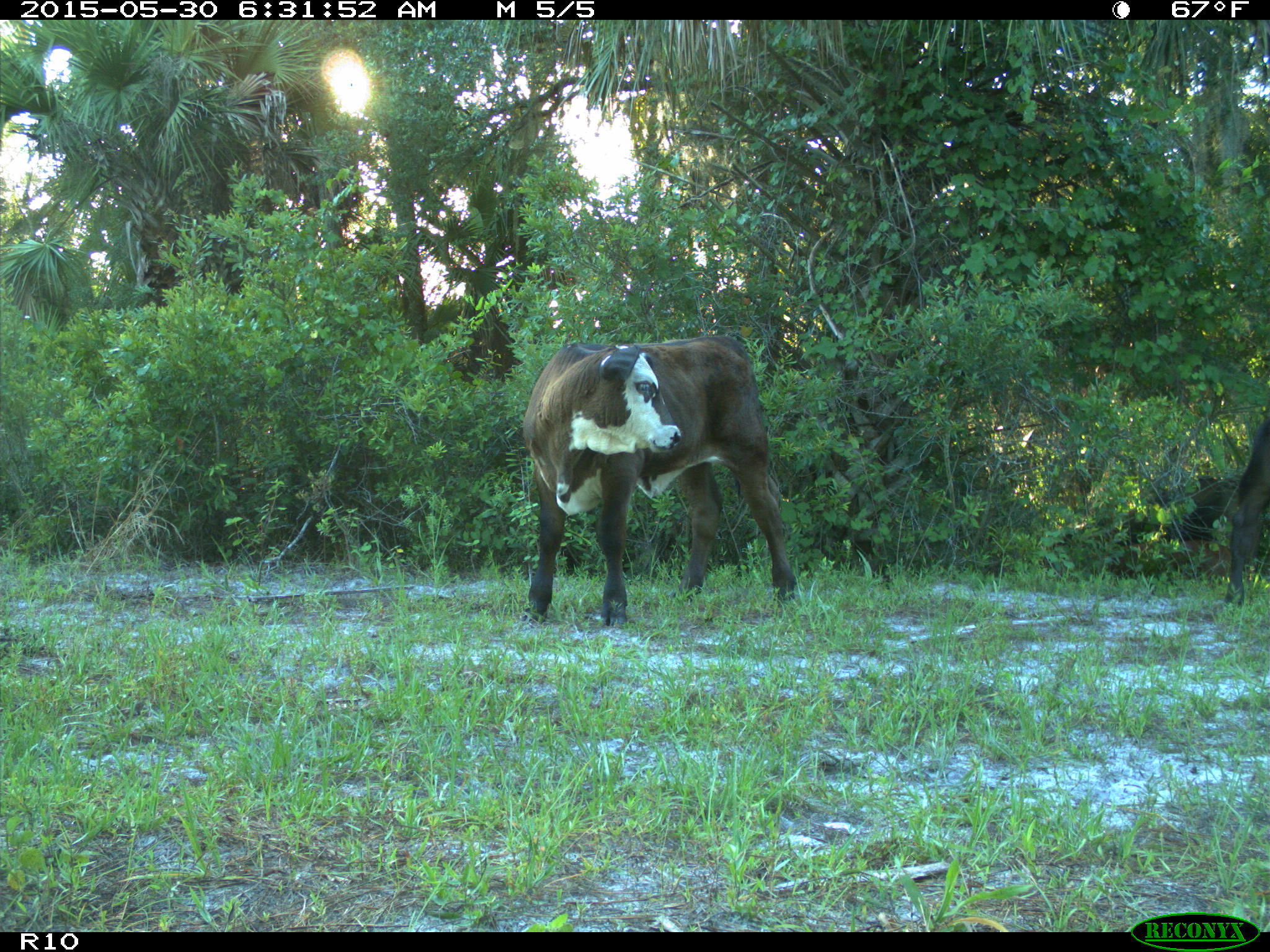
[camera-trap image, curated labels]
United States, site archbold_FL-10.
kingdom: Animalia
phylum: Chordata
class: Mammalia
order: Artiodactyla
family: Bovidae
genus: Bos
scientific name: Bos taurus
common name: domestic cow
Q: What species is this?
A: Bos taurus (domestic cow).